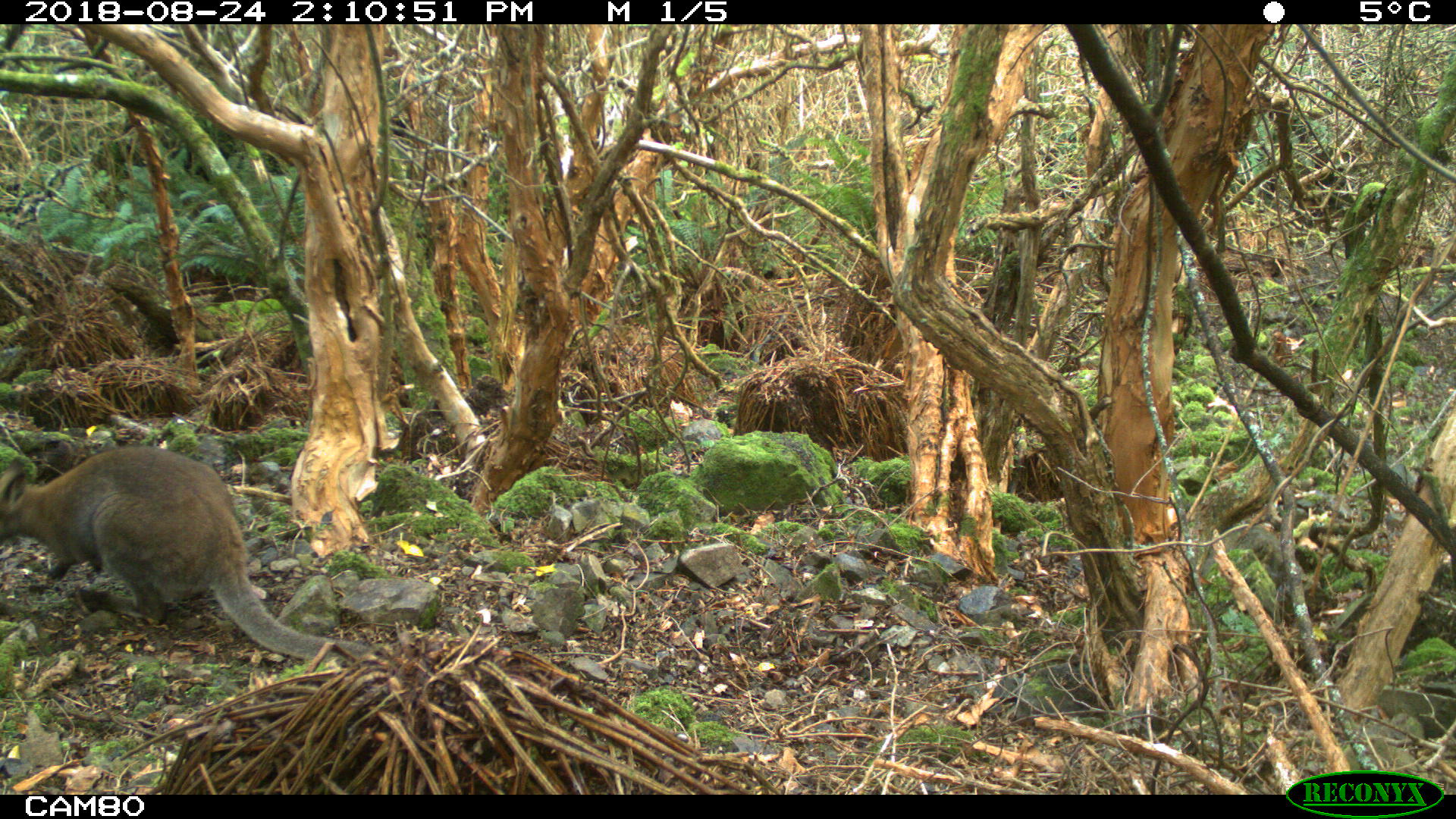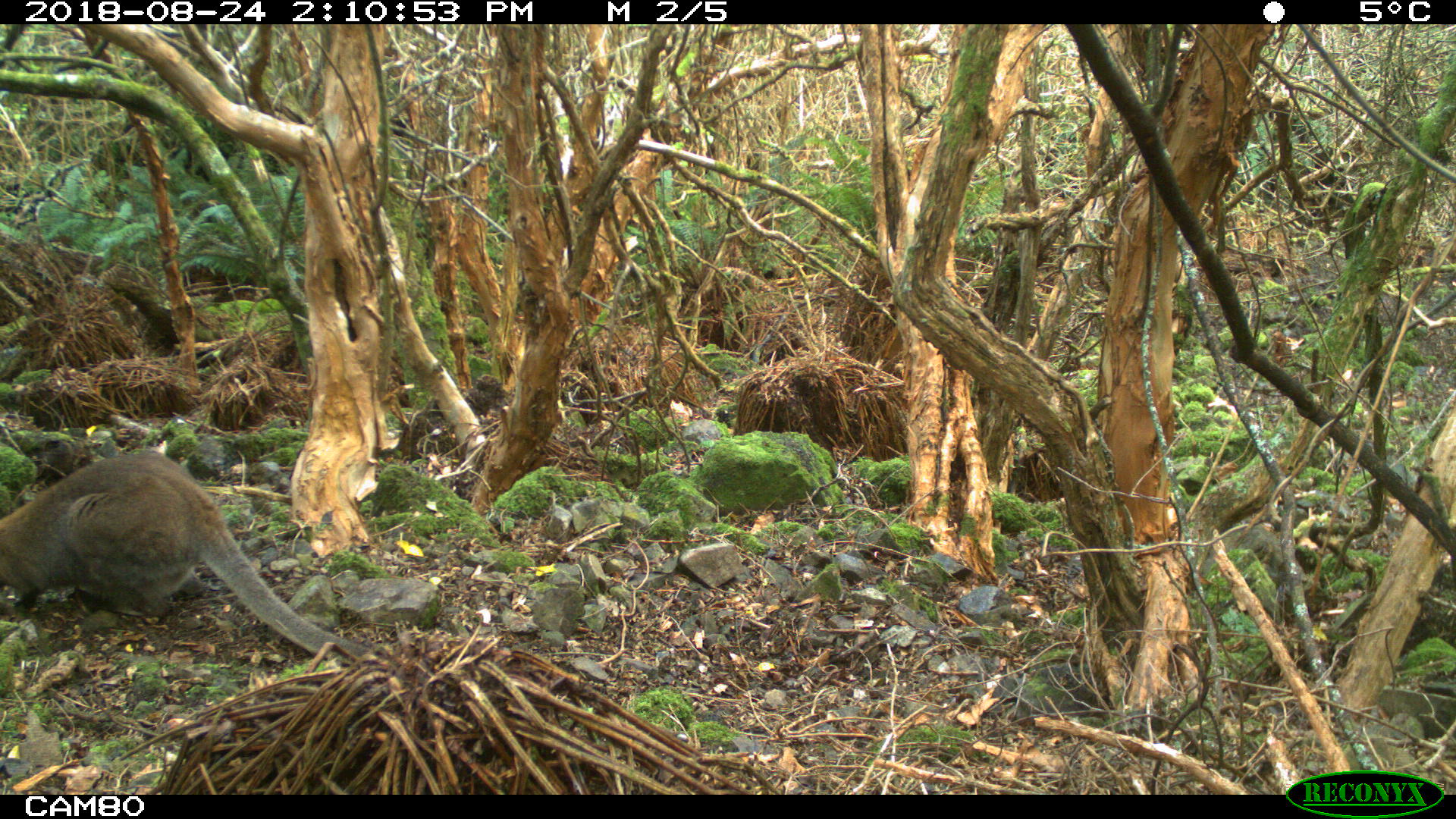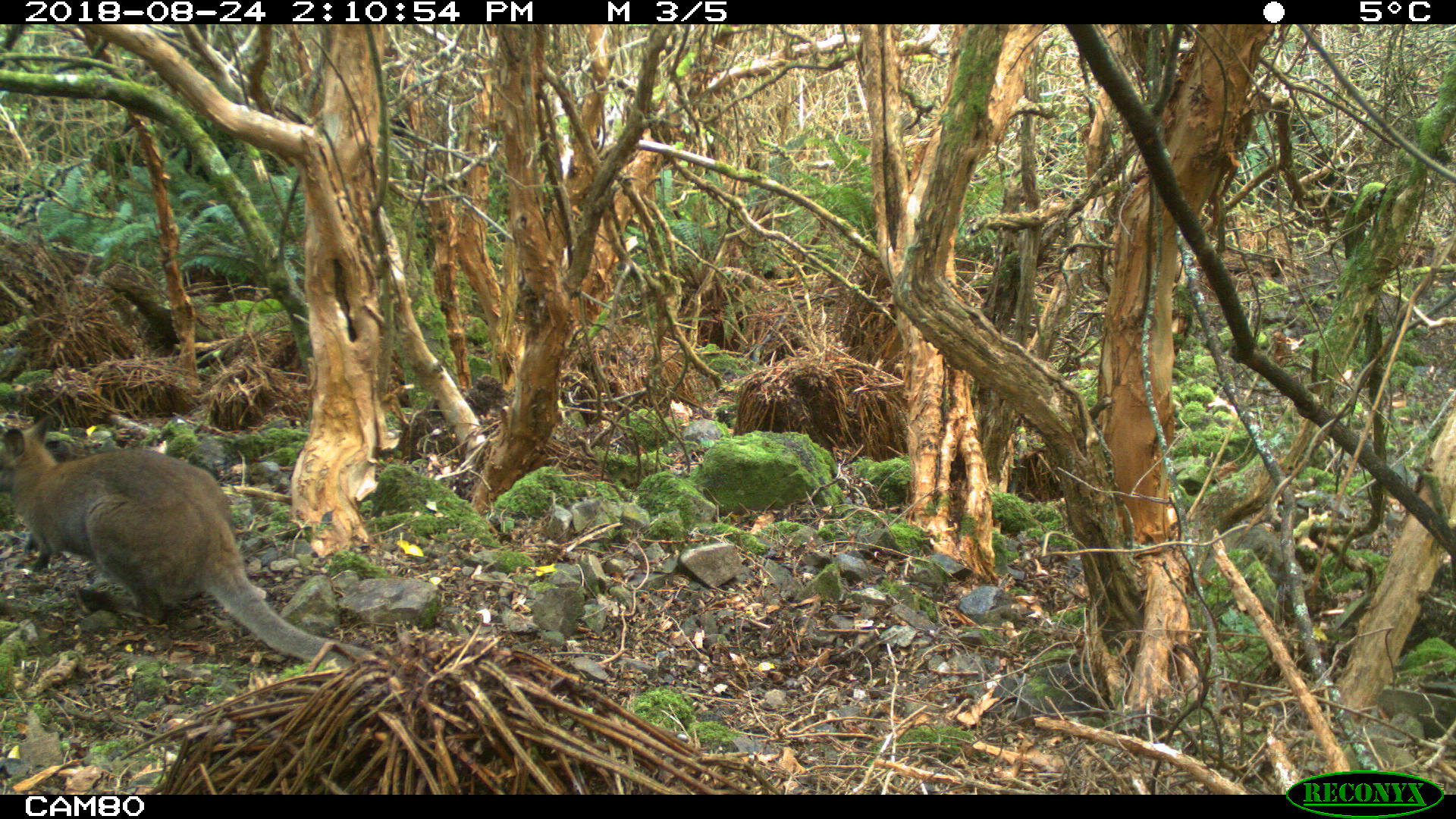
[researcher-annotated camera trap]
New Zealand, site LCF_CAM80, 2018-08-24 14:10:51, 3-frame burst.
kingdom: Animalia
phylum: Chordata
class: Mammalia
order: Diprotodontia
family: Macropodidae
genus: Notamacropus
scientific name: Notamacropus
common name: wallaby